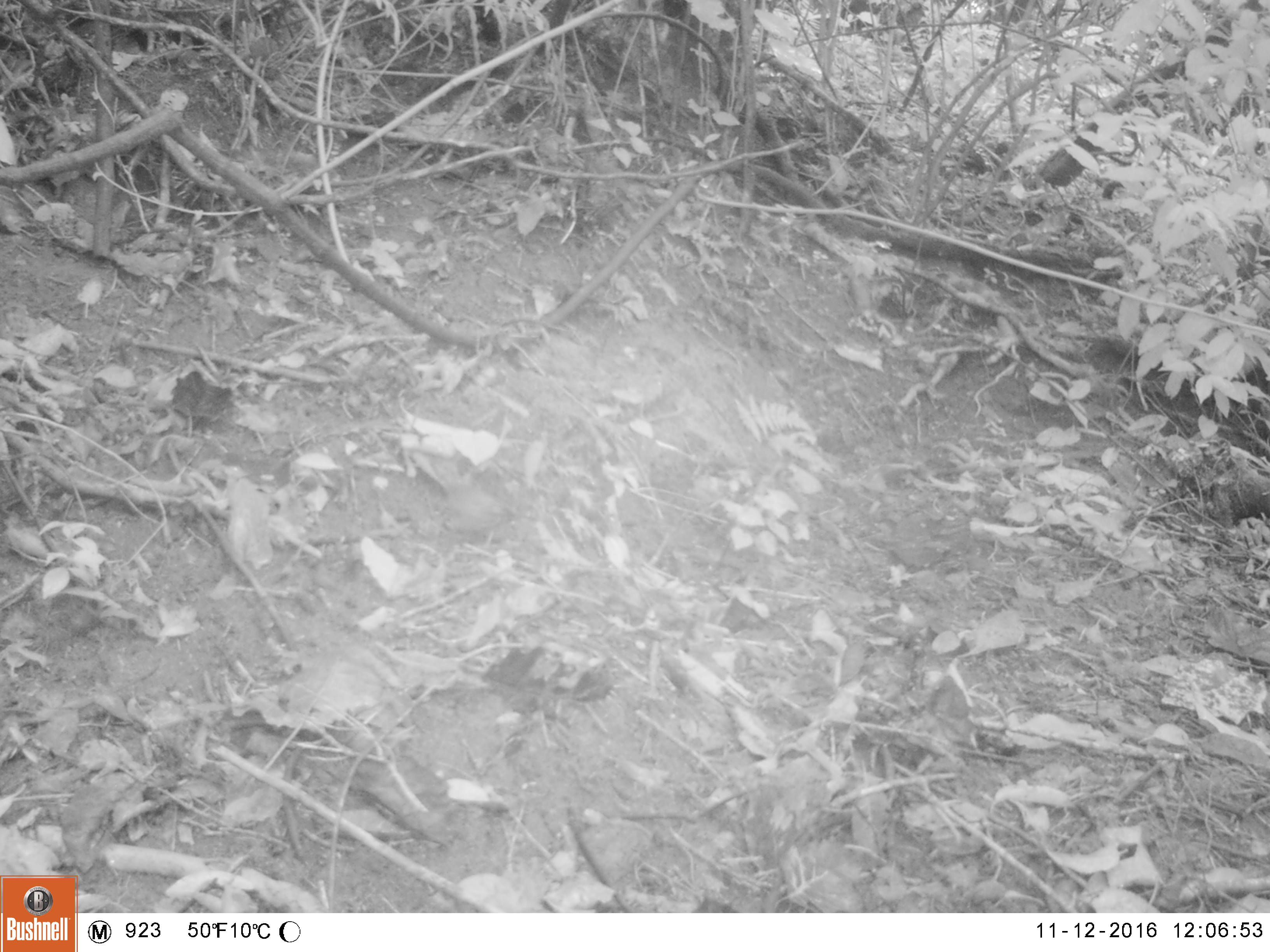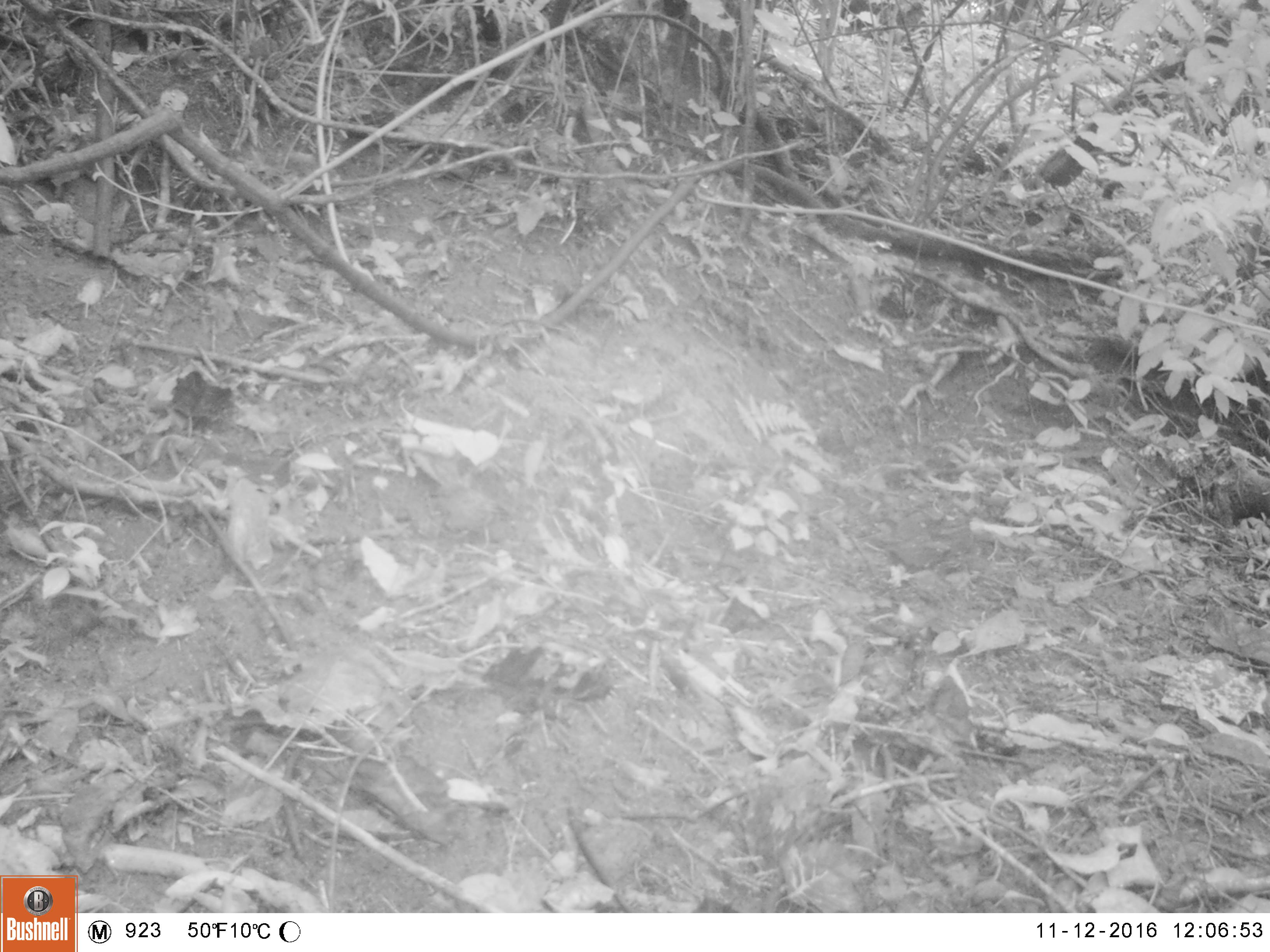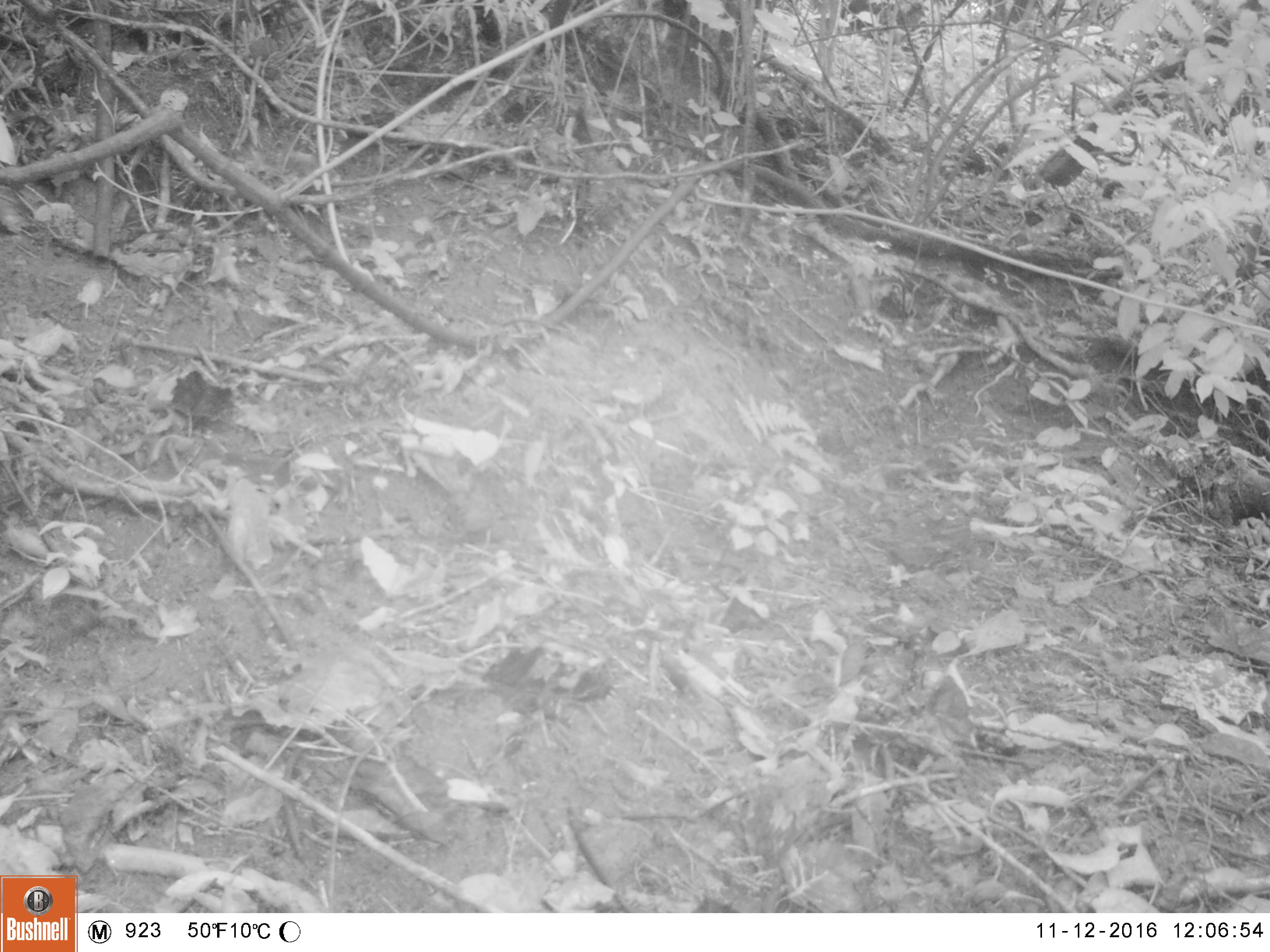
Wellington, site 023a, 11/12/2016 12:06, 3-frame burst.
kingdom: Animalia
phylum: Chordata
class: Aves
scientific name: Aves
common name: bird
Bird (Aves).